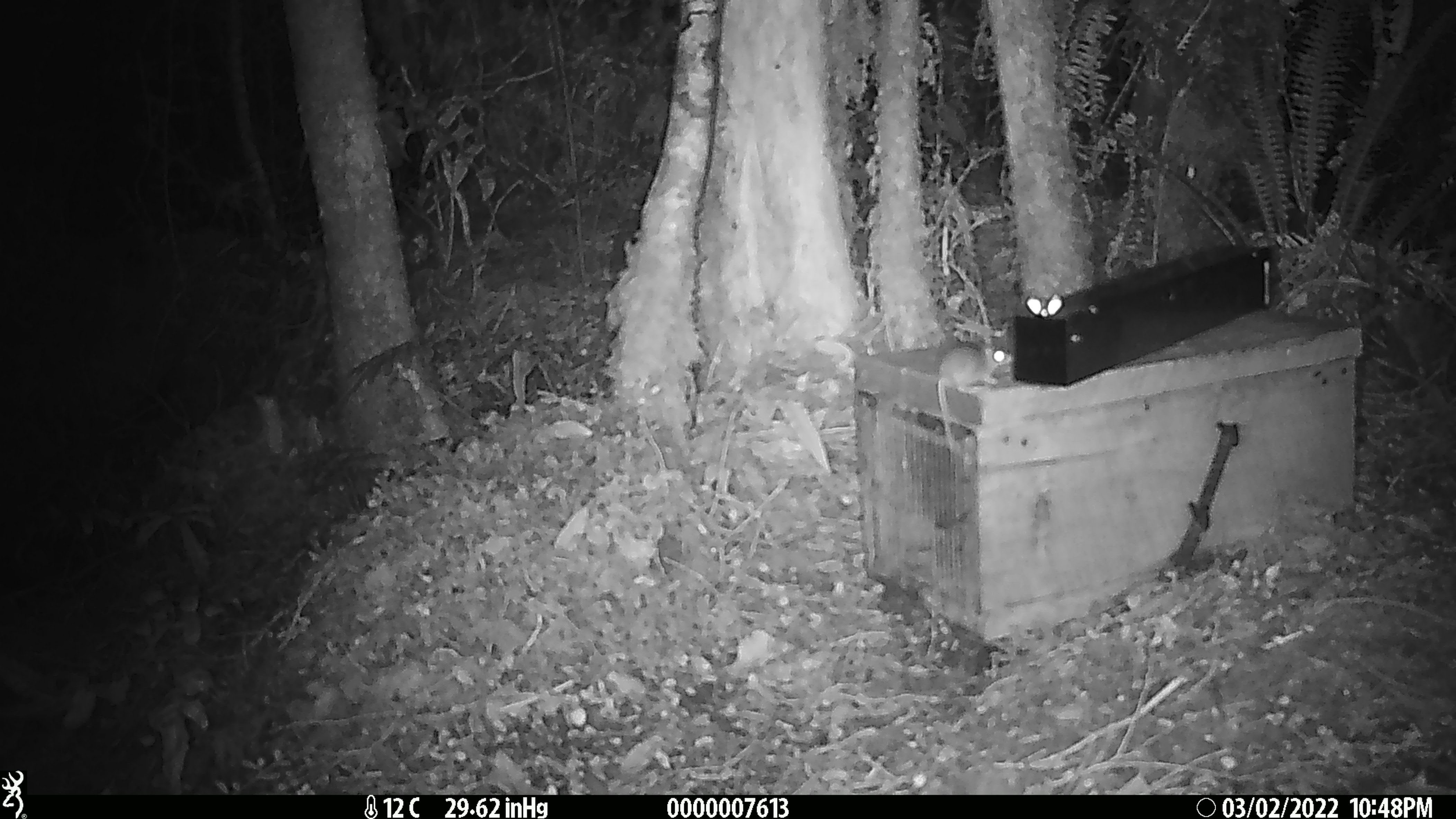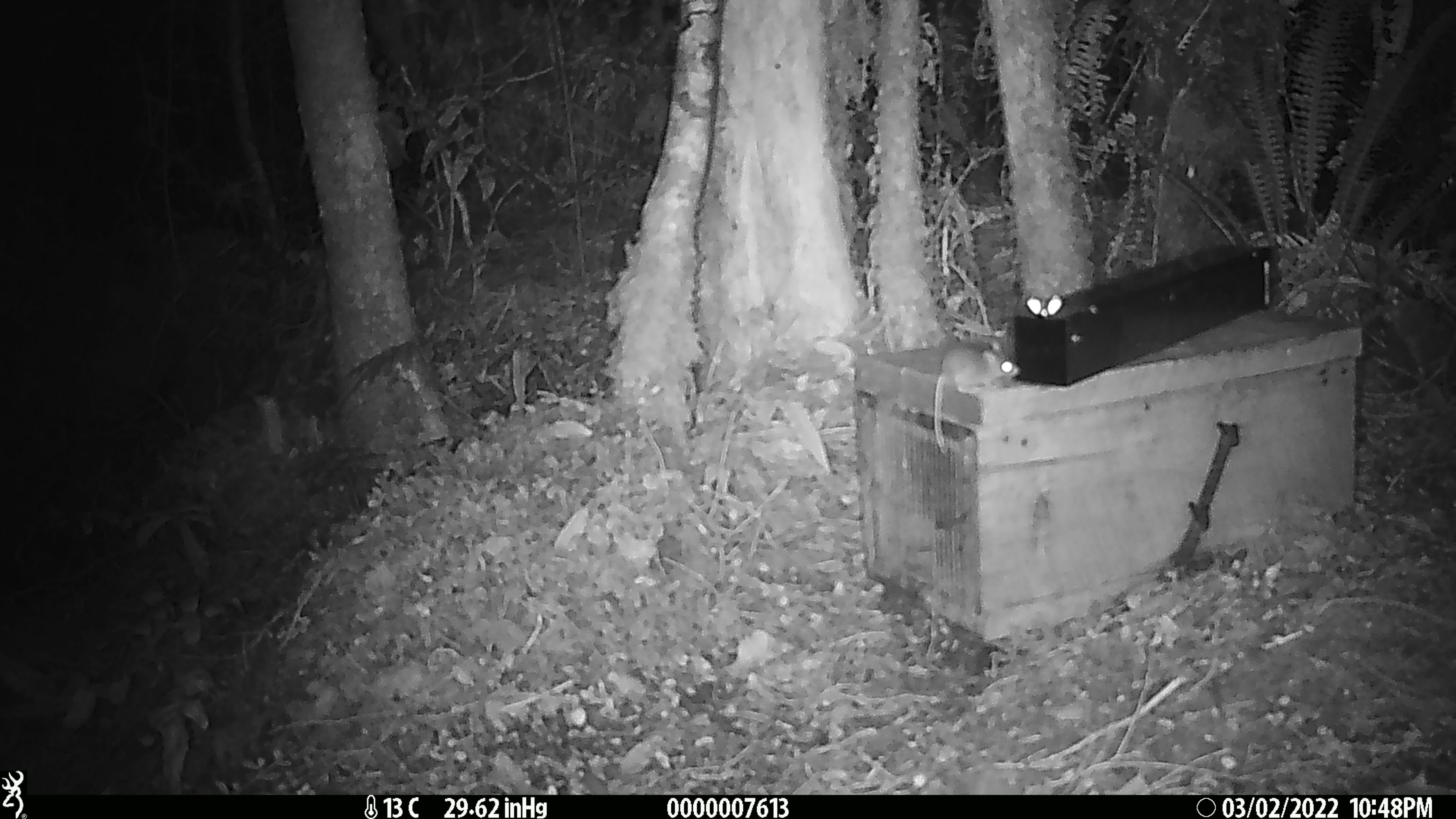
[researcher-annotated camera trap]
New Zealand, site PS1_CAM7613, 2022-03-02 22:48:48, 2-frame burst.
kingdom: Animalia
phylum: Chordata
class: Mammalia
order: Rodentia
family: Muridae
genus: Mus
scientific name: Mus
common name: mouse